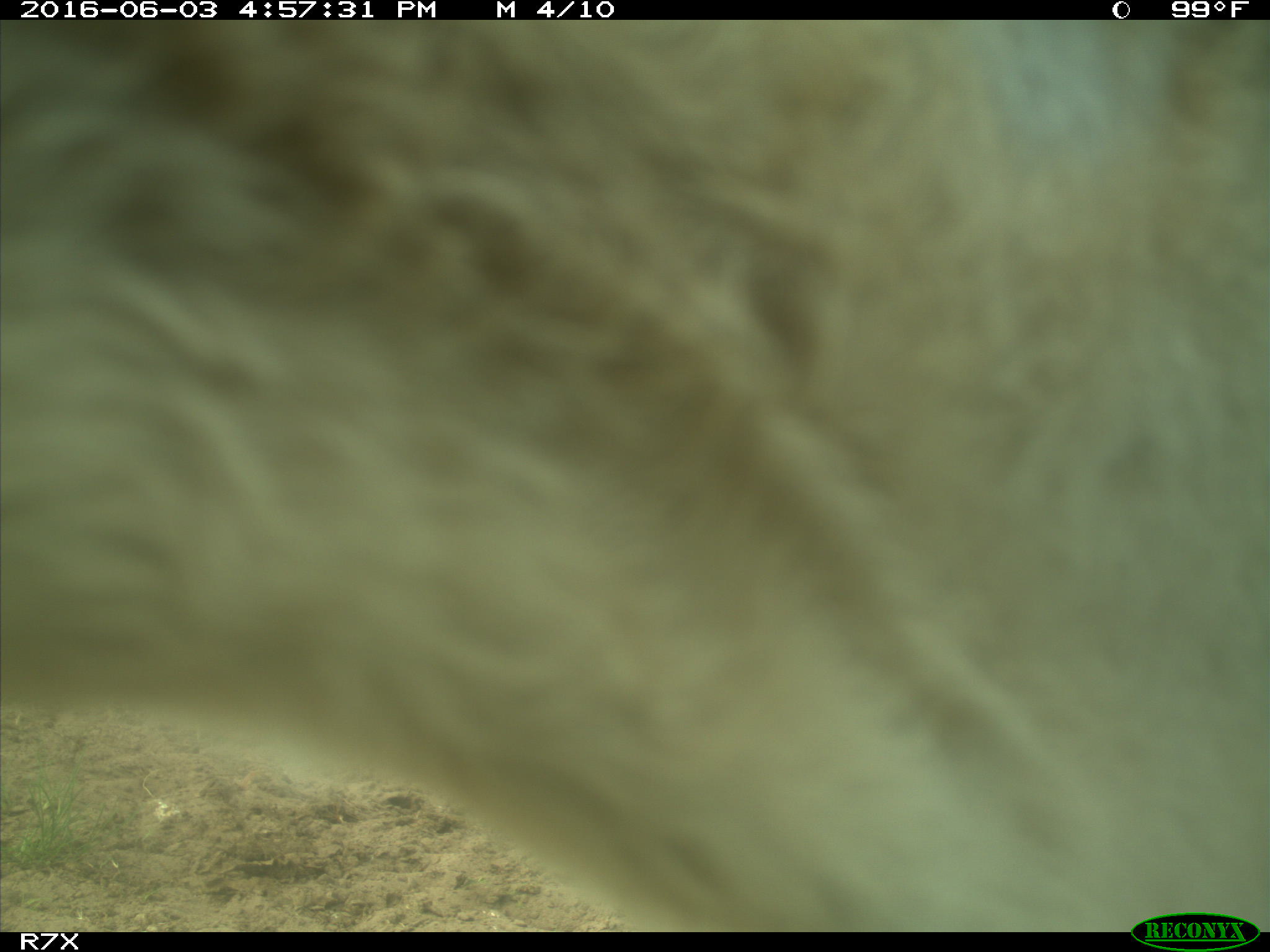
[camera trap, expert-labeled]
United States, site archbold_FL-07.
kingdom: Animalia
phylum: Chordata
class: Mammalia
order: Artiodactyla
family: Bovidae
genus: Bos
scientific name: Bos taurus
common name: domestic cow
Bos taurus (domestic cow).